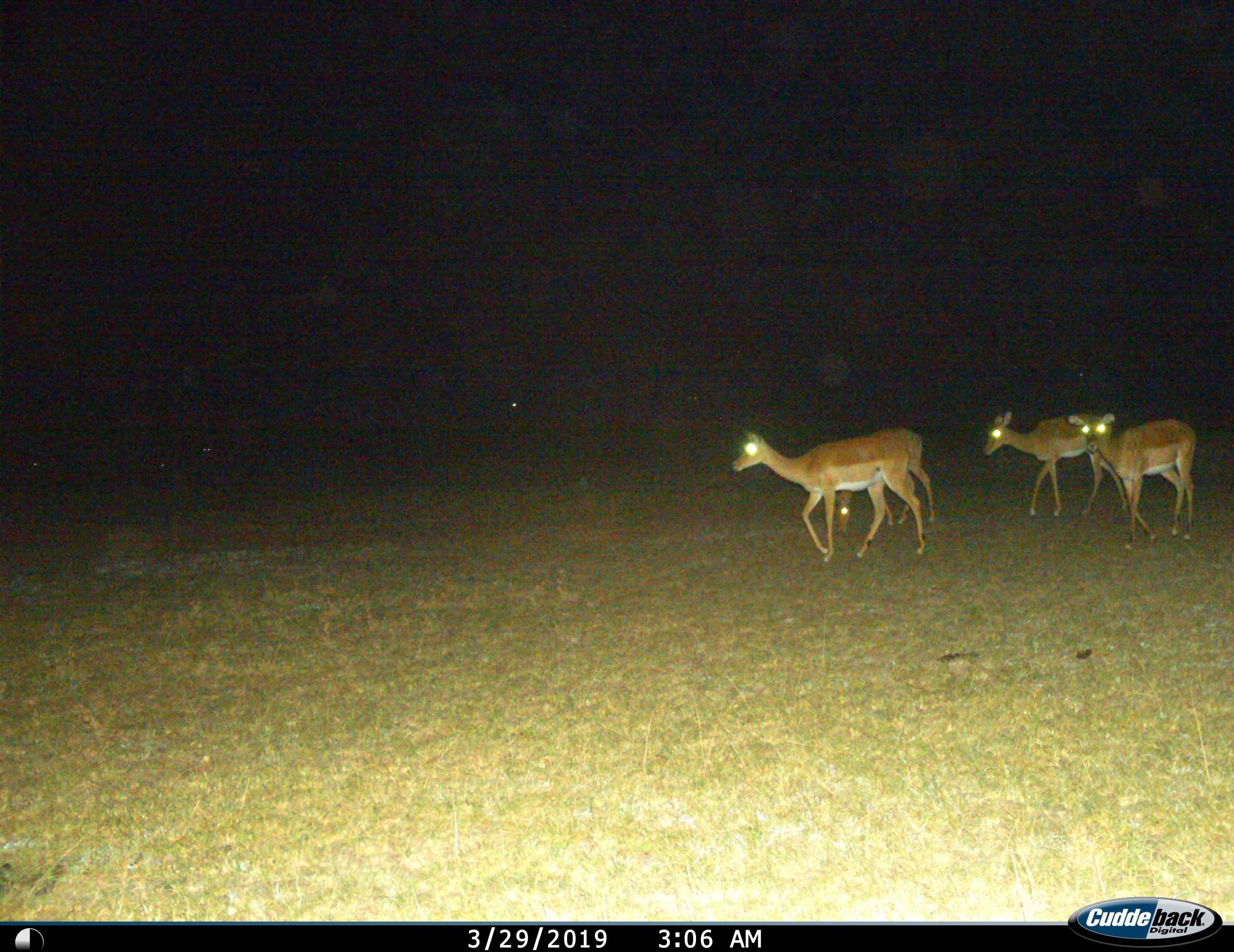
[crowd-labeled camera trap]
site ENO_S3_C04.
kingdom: Animalia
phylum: Chordata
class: Mammalia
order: Artiodactyla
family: Bovidae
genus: Aepyceros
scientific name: Aepyceros melampus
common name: impala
Impala (Aepyceros melampus), count 4. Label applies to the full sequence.